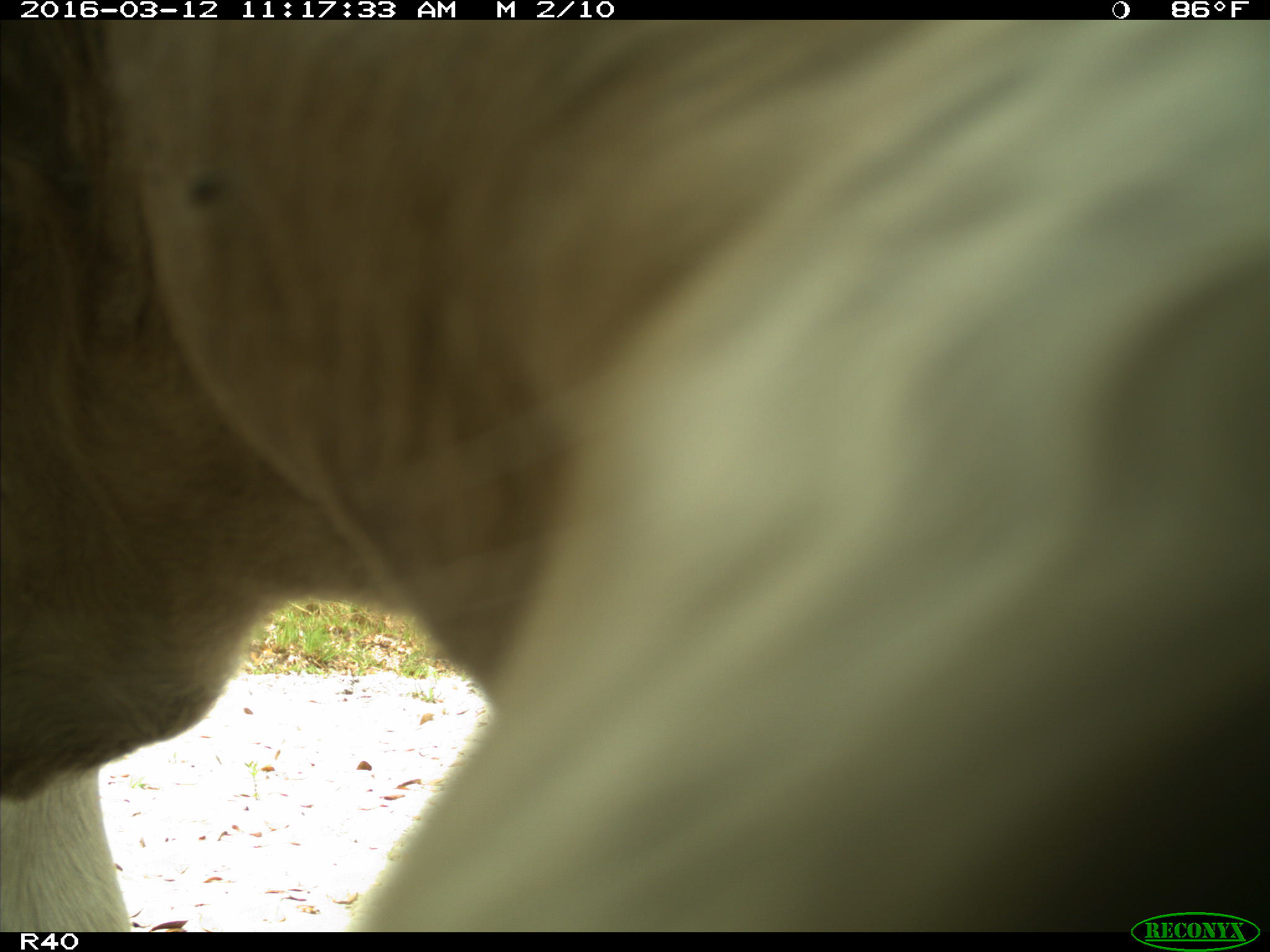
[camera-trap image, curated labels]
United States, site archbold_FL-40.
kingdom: Animalia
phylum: Chordata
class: Mammalia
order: Artiodactyla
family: Bovidae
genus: Bos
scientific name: Bos taurus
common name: domestic cow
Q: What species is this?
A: Bos taurus (domestic cow).